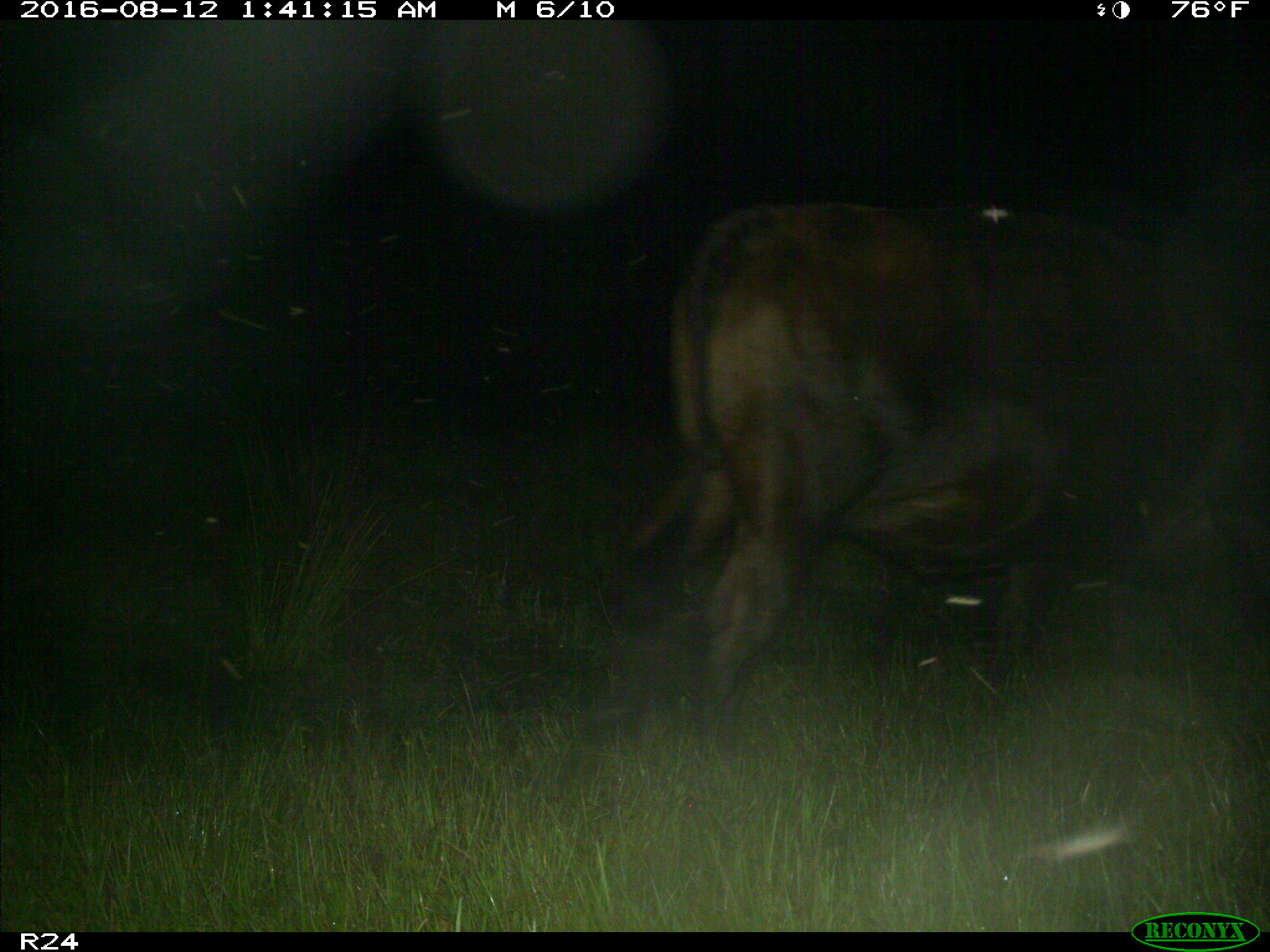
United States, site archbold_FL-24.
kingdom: Animalia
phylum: Chordata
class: Mammalia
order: Artiodactyla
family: Bovidae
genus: Bos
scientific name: Bos taurus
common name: domestic cow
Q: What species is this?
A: Bos taurus (domestic cow).